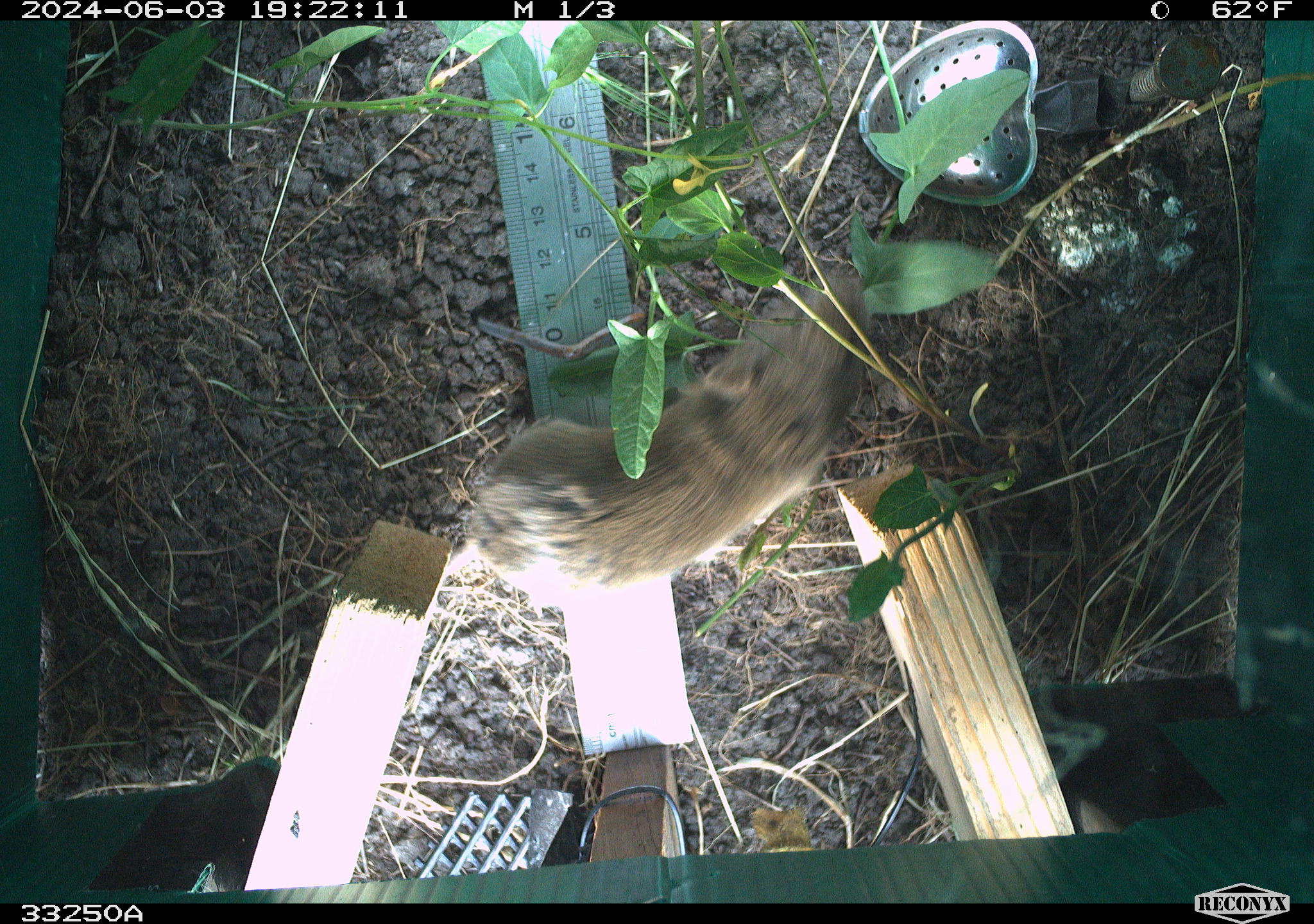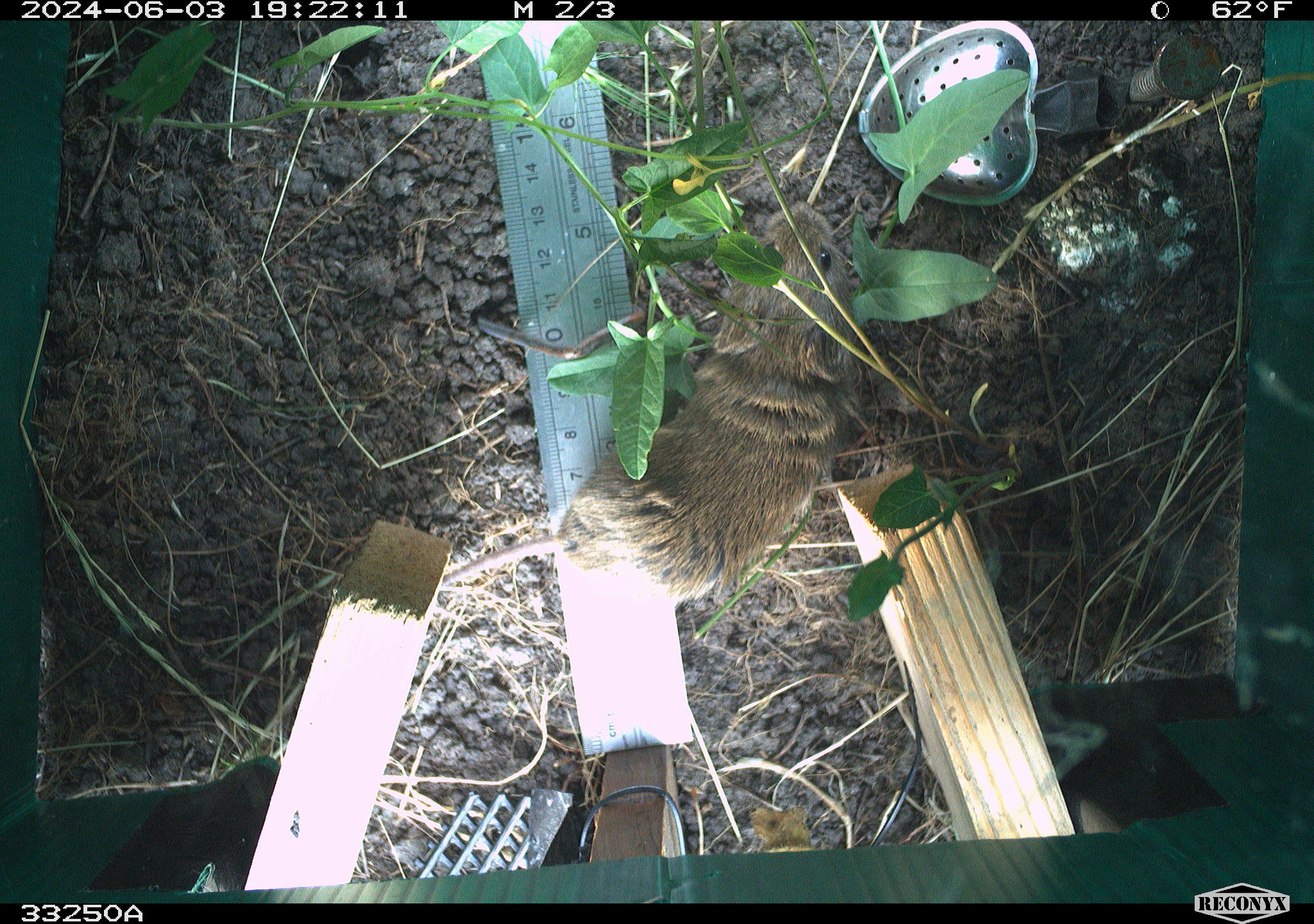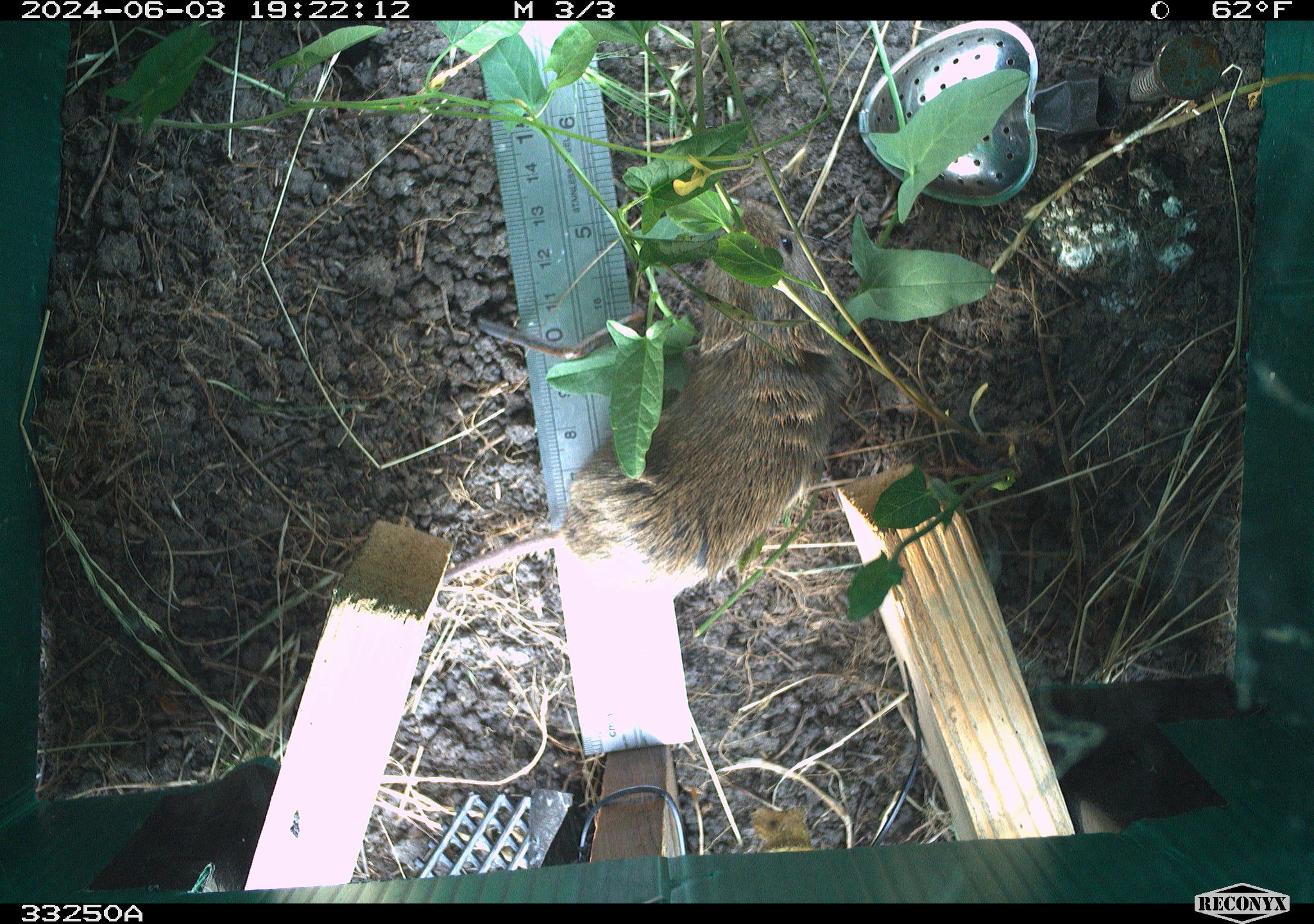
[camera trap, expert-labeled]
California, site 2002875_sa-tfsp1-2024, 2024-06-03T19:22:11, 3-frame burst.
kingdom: Animalia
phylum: Chordata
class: Mammalia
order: Rodentia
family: Cricetidae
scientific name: Arvicolinae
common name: voles, lemmings, and muskrats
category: arvicolinae subfamily